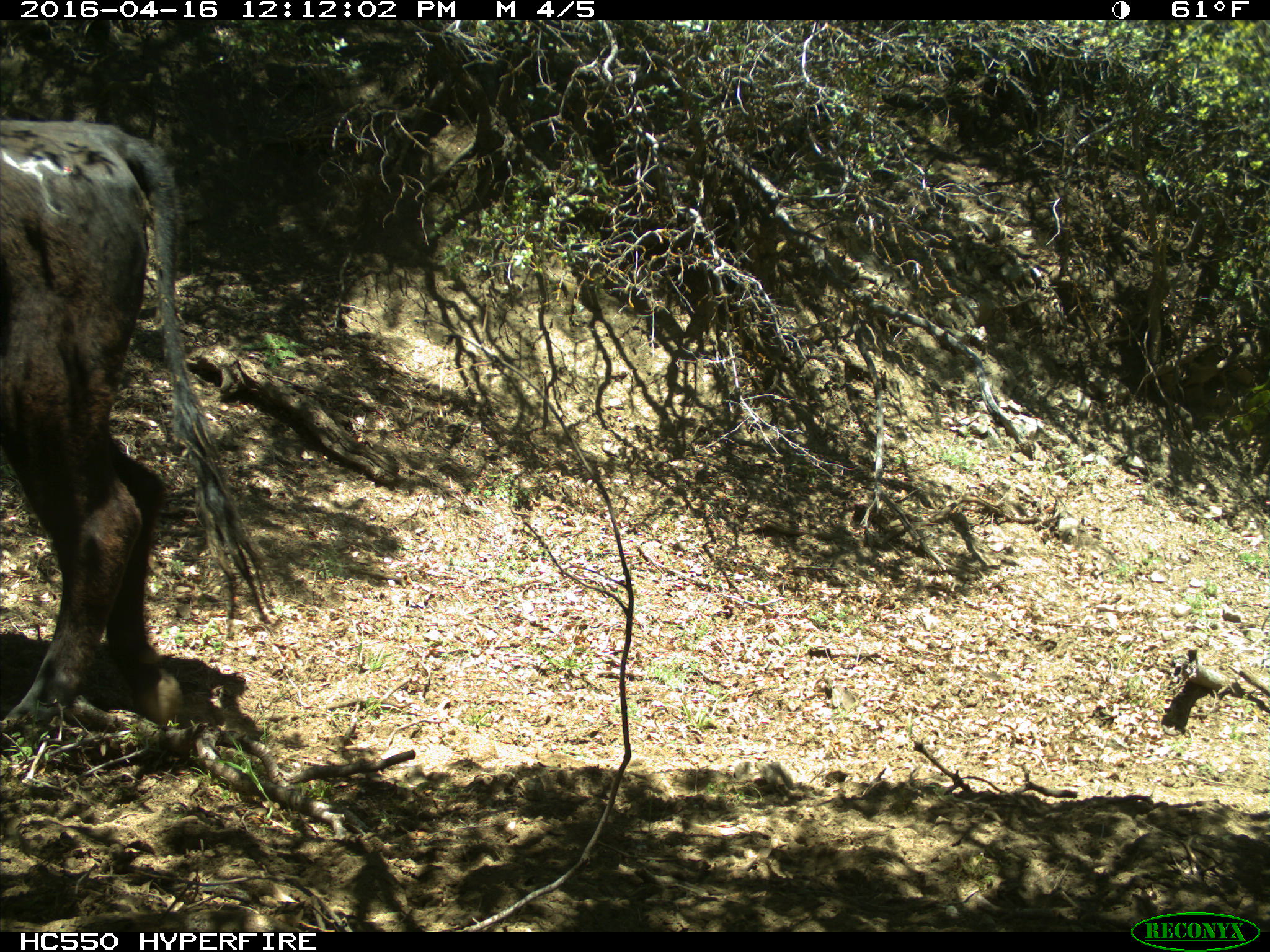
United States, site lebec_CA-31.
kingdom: Animalia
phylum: Chordata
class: Mammalia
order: Artiodactyla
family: Bovidae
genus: Bos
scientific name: Bos taurus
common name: domestic cow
Bos taurus (domestic cow).